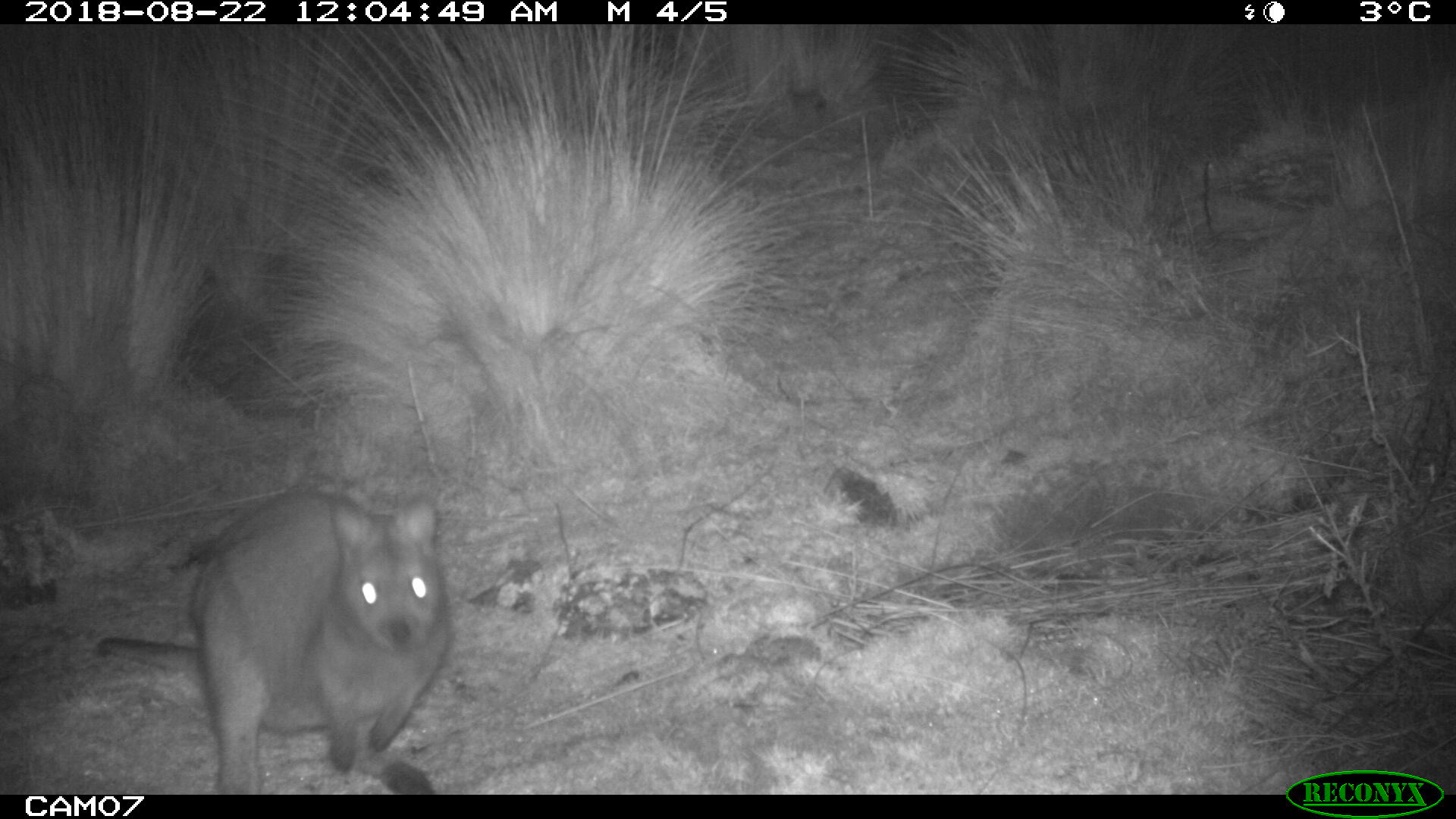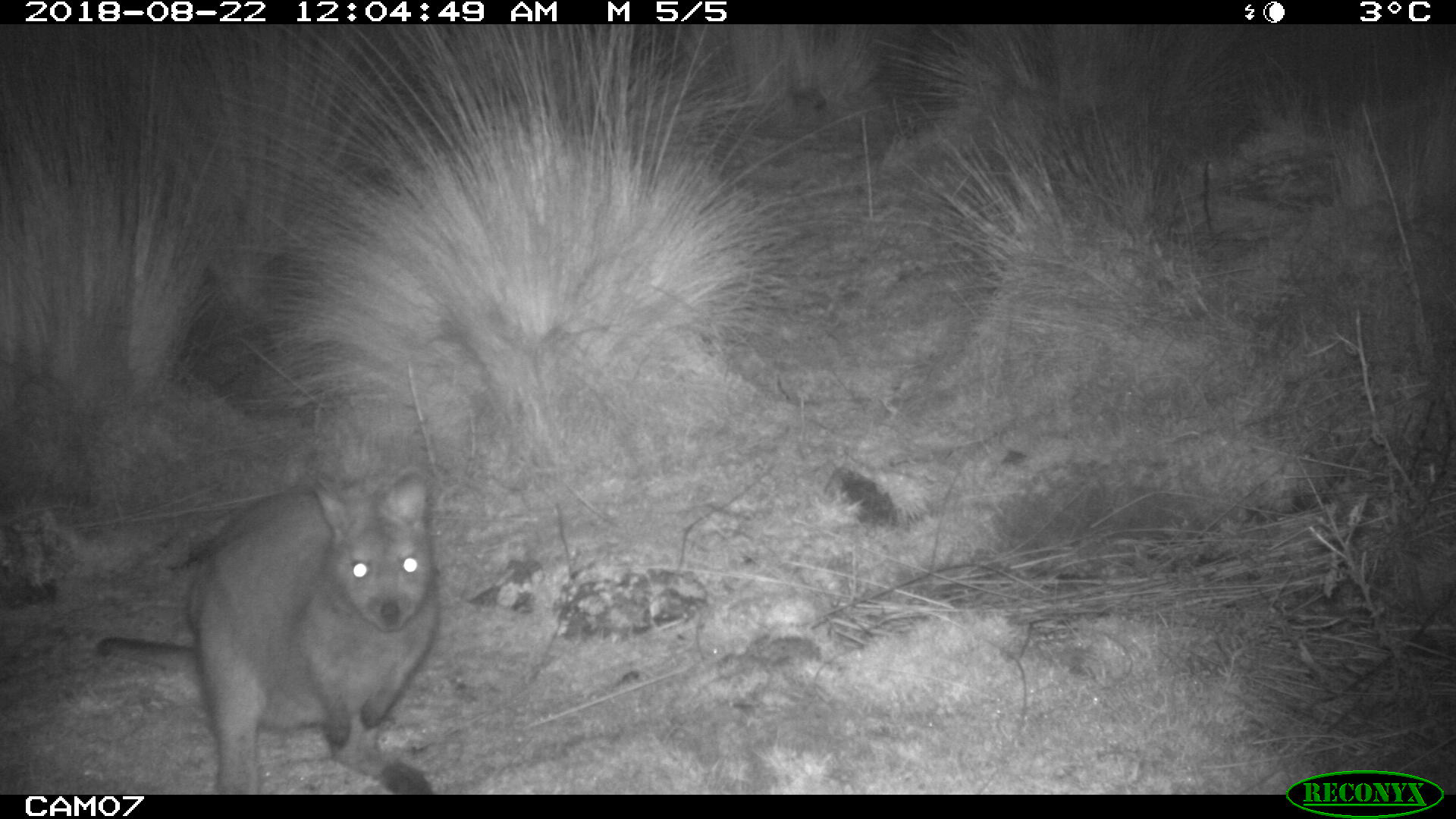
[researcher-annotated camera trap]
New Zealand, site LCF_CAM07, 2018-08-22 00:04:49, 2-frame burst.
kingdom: Animalia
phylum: Chordata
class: Mammalia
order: Diprotodontia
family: Macropodidae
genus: Notamacropus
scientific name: Notamacropus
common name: wallaby